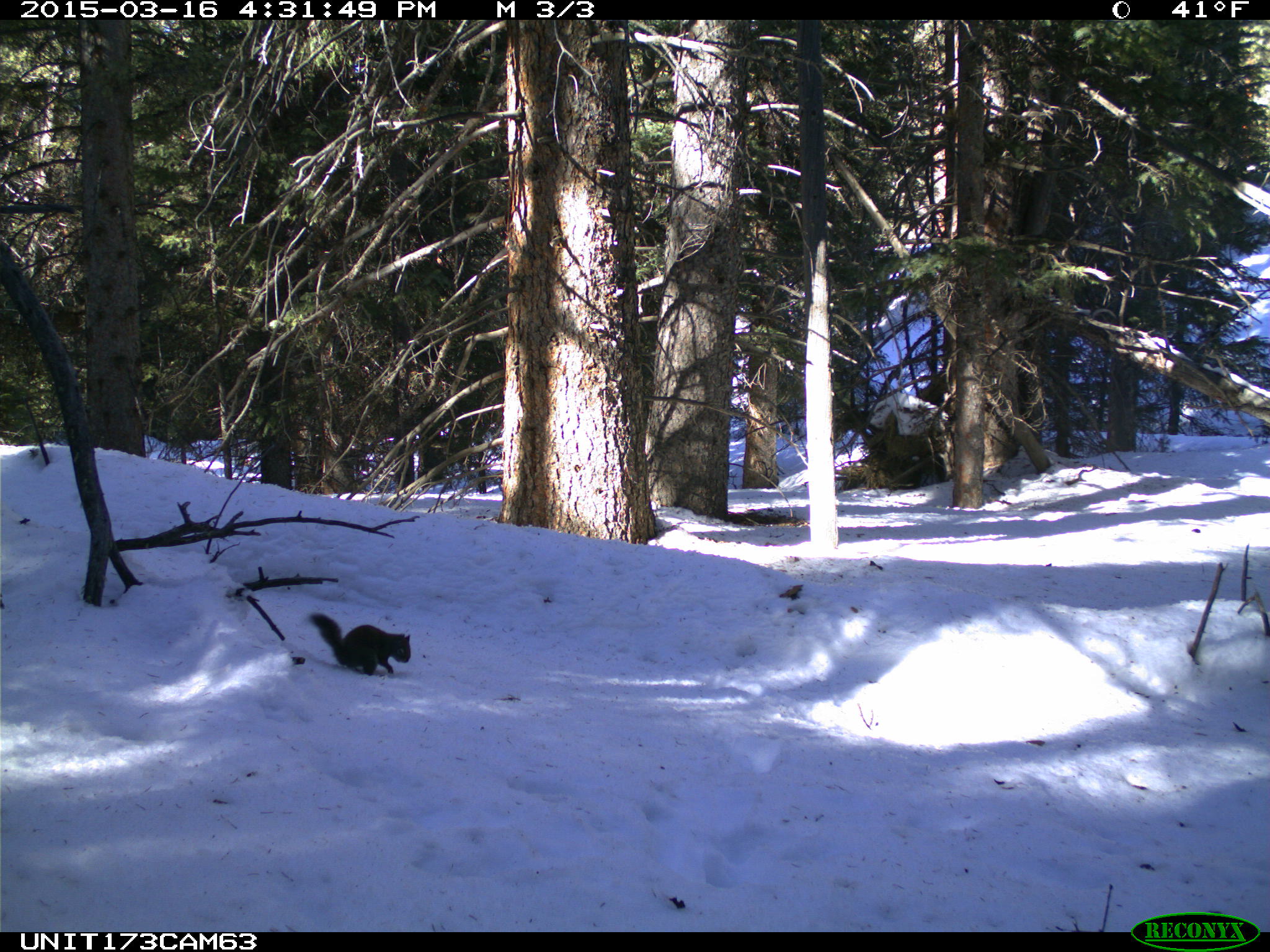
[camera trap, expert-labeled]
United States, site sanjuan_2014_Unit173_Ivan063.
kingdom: Animalia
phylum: Chordata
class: Mammalia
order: Rodentia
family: Sciuridae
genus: Tamiasciurus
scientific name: Tamiasciurus hudsonicus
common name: american red squirrel